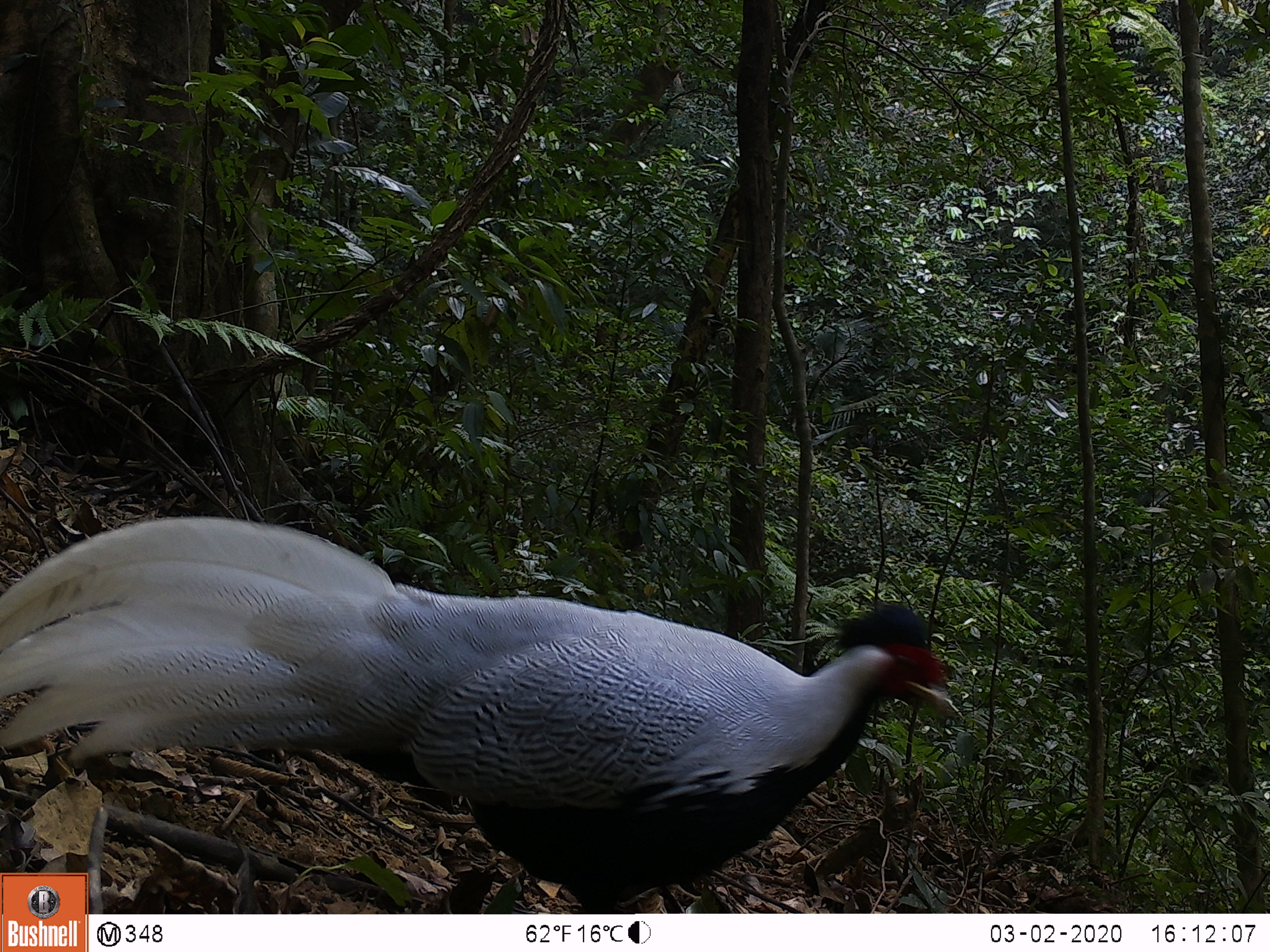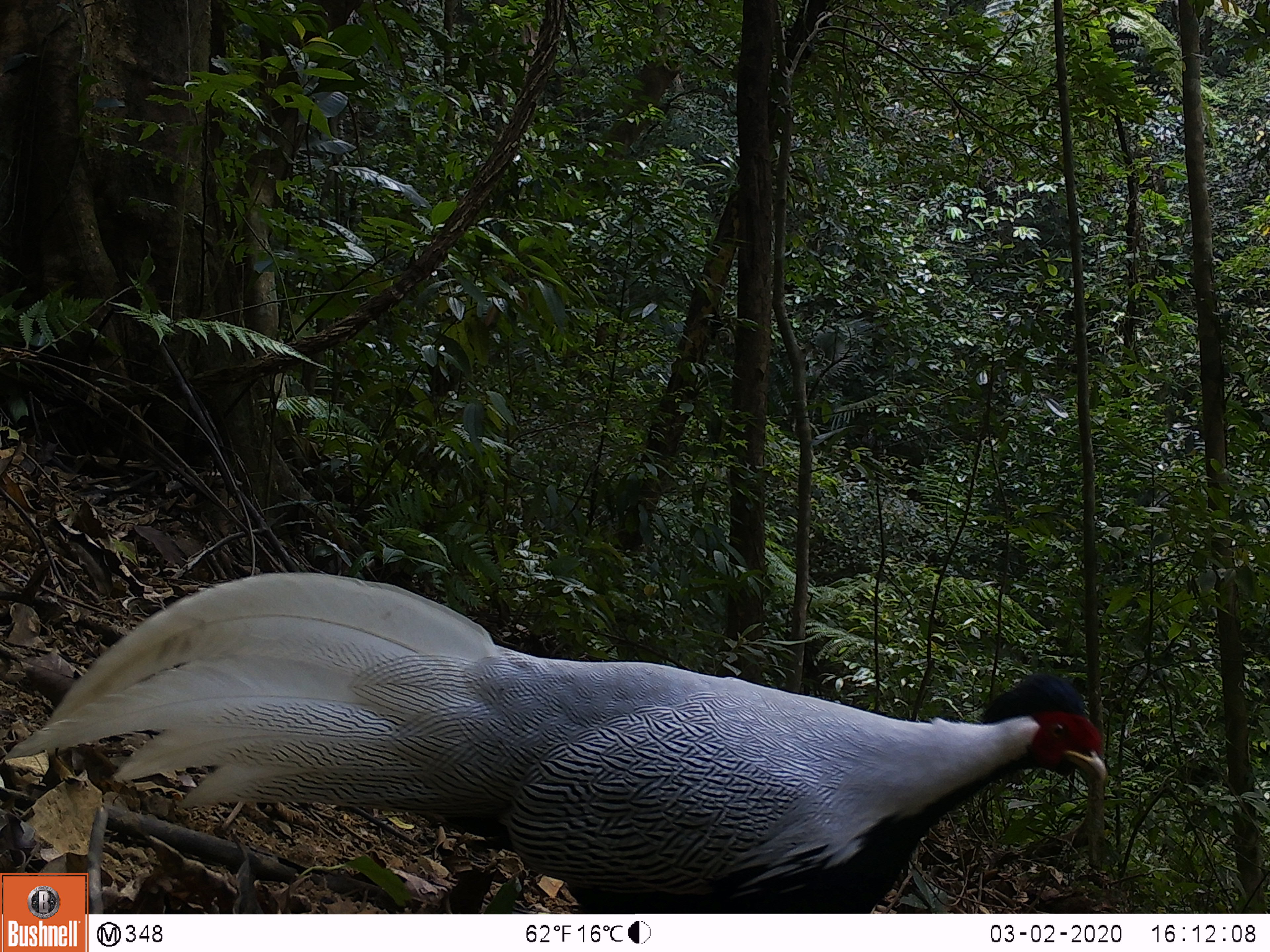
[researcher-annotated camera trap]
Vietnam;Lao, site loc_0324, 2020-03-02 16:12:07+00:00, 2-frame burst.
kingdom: Animalia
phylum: Chordata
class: Aves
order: Galliformes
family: Phasianidae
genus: Lophura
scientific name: Lophura nycthemera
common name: silver pheasant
Silver pheasant (Lophura nycthemera). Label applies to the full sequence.